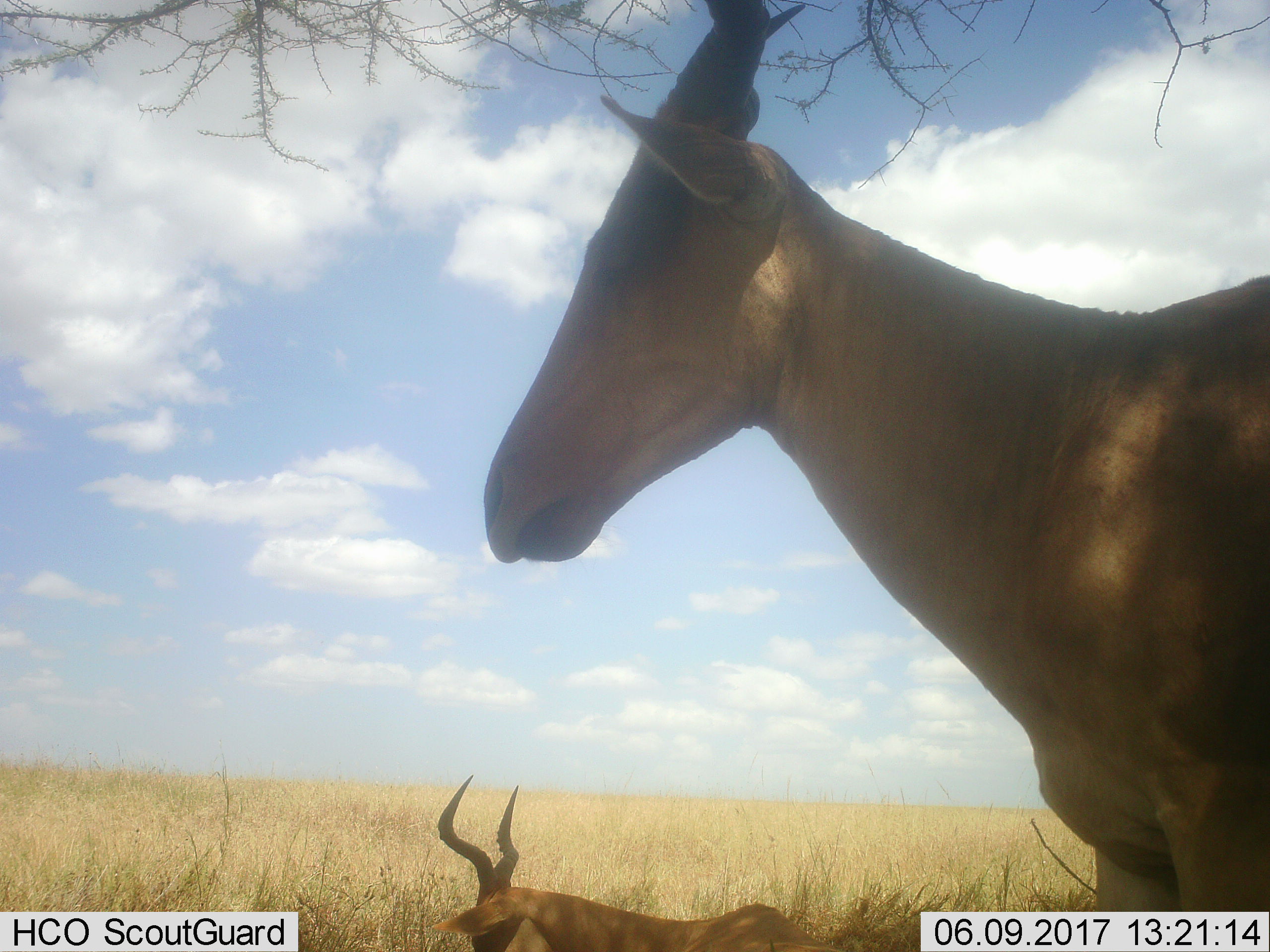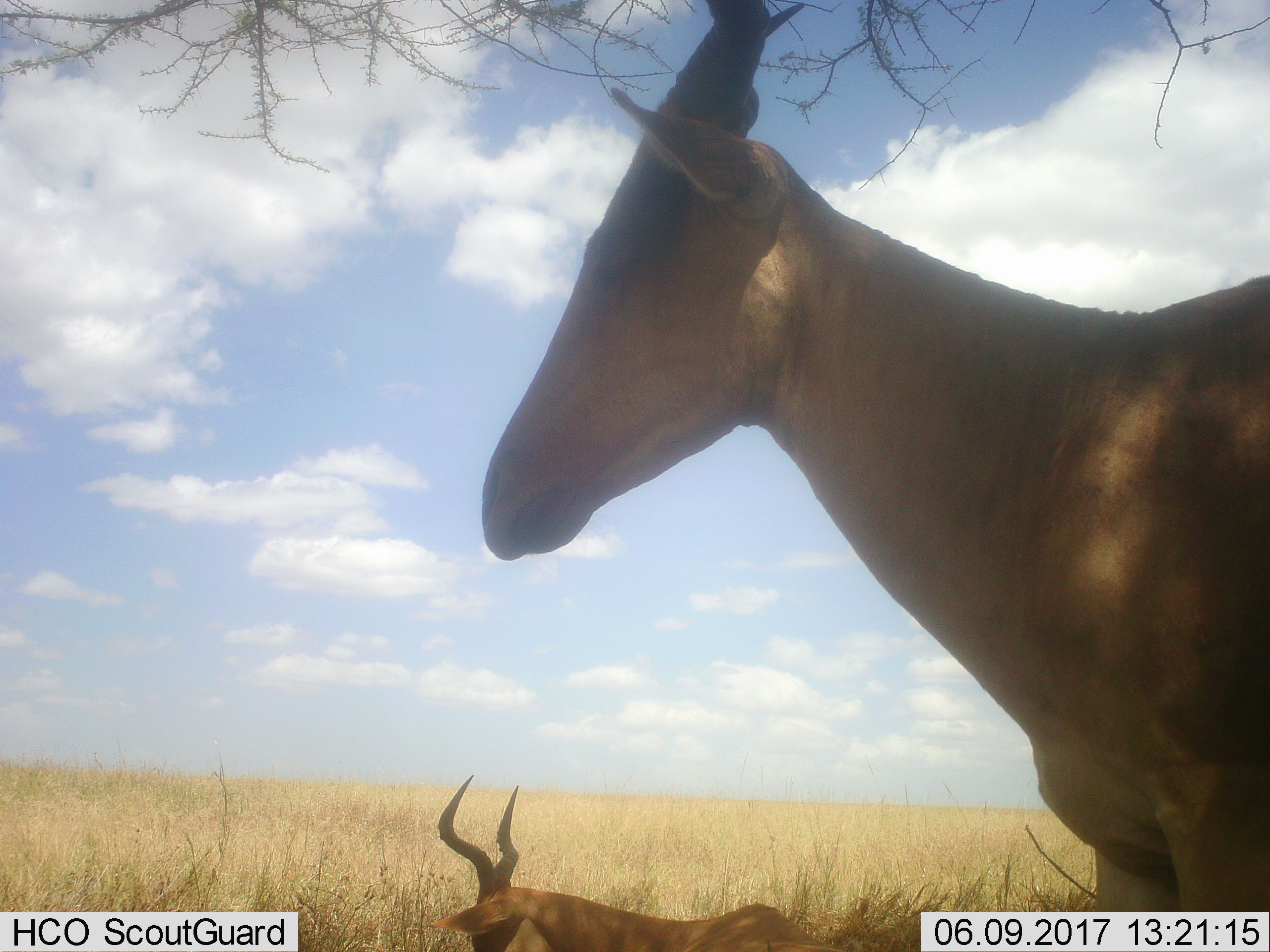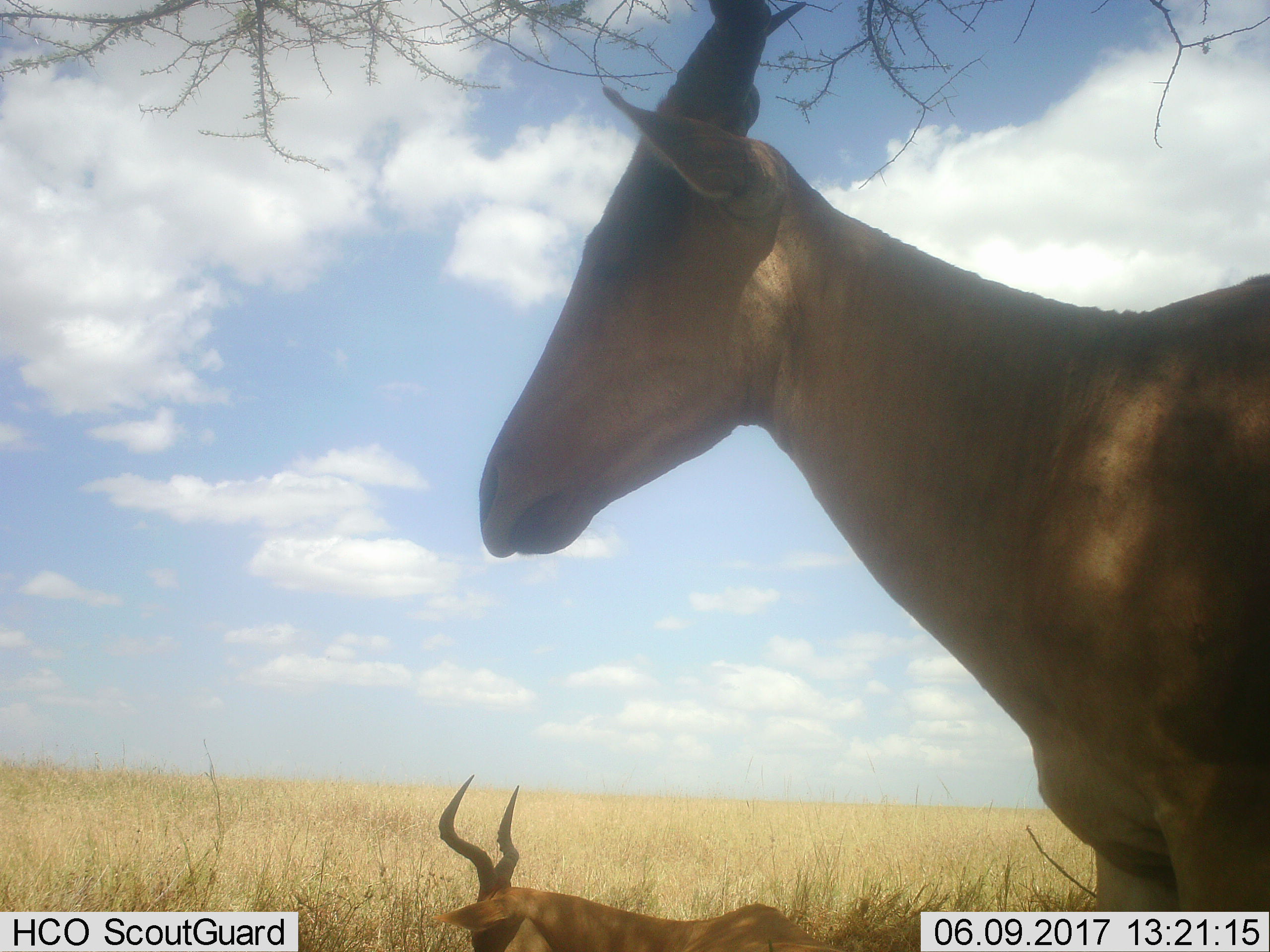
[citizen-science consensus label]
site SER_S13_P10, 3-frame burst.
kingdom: Animalia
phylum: Chordata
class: Mammalia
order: Artiodactyla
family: Bovidae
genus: Alcelaphus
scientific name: Alcelaphus buselaphus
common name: hartebeest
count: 2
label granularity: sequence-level